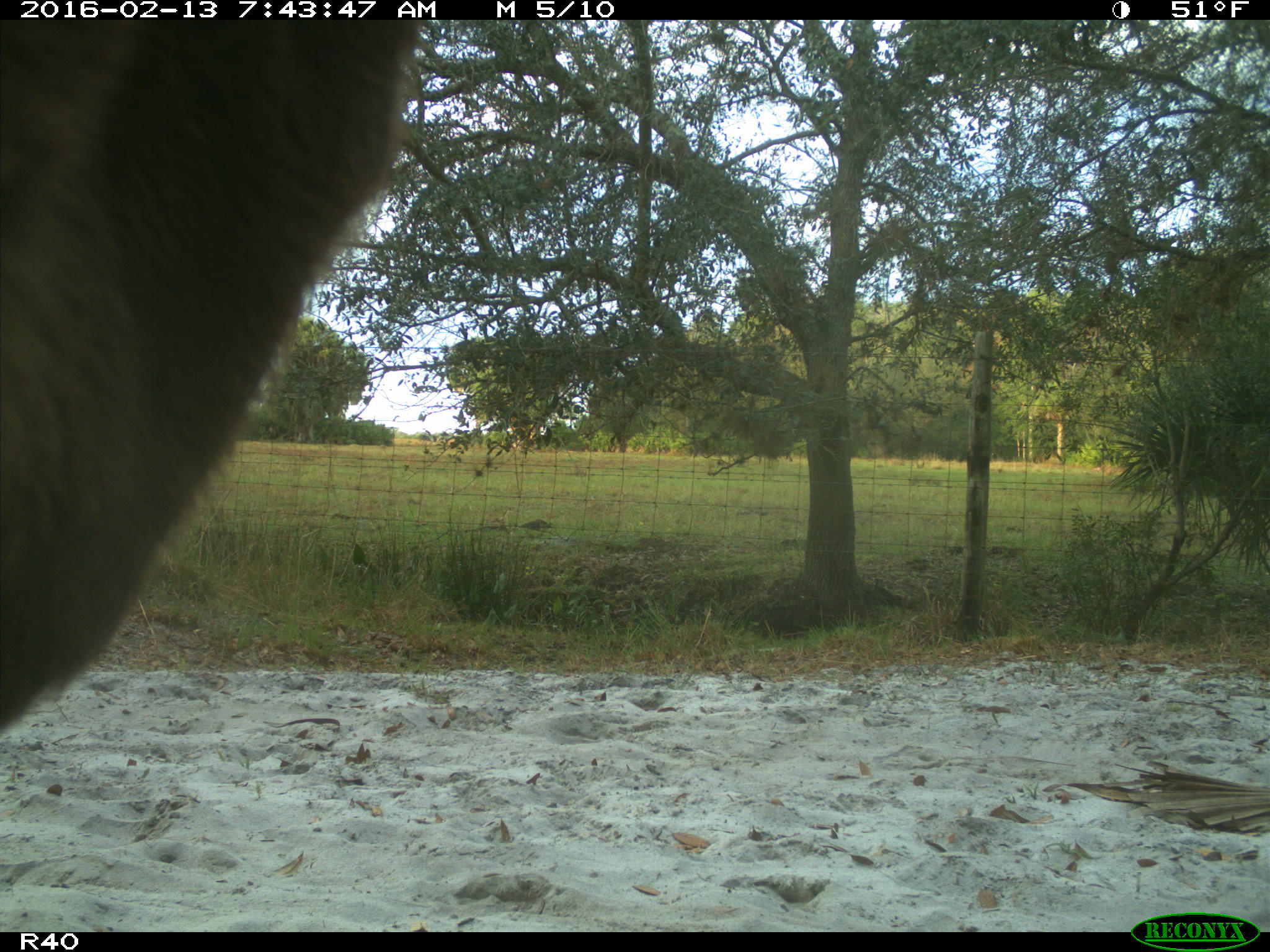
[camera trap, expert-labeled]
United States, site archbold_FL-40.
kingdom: Animalia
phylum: Chordata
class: Mammalia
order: Artiodactyla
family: Bovidae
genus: Bos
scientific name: Bos taurus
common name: domestic cow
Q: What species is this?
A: Bos taurus (domestic cow).